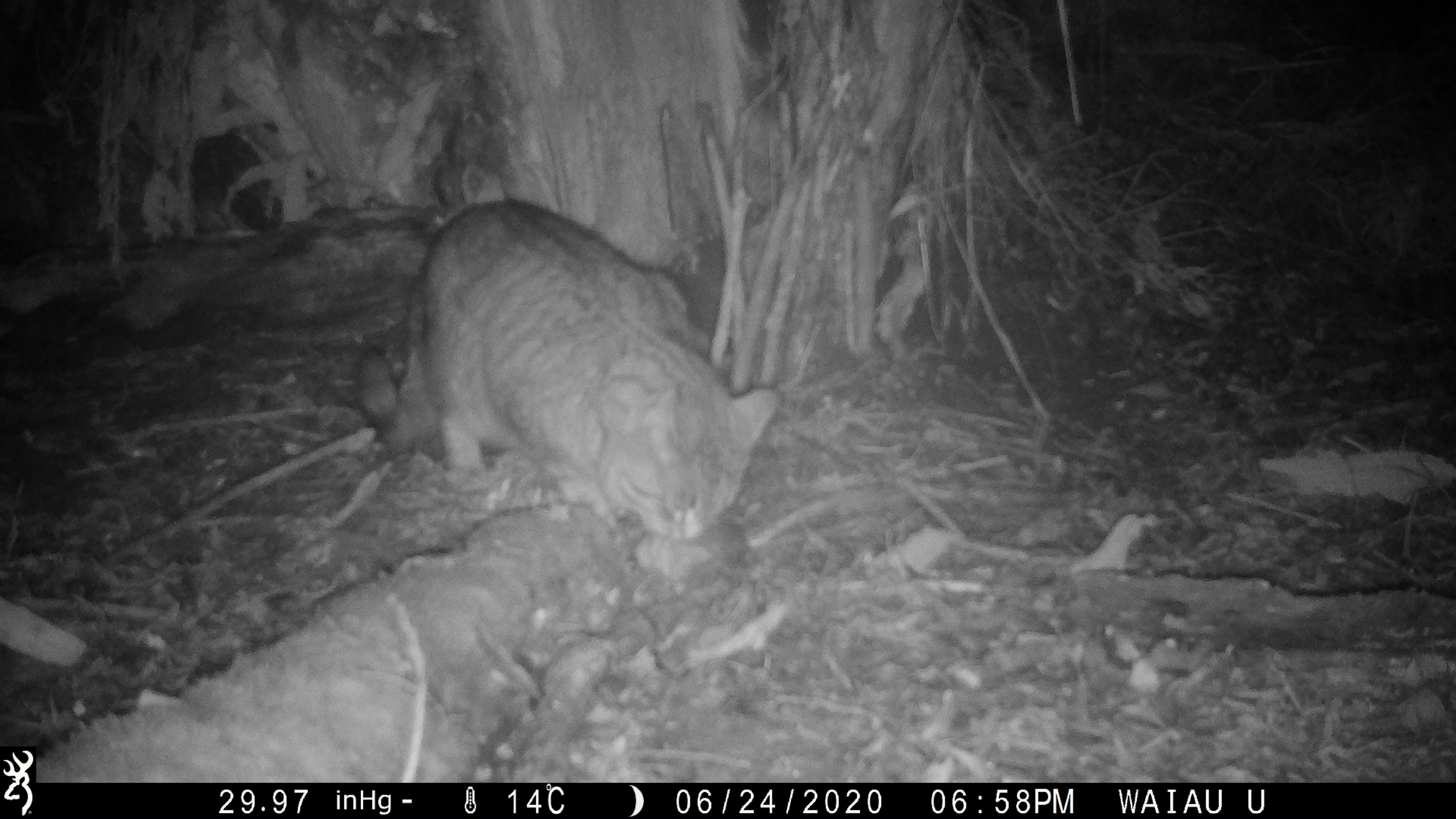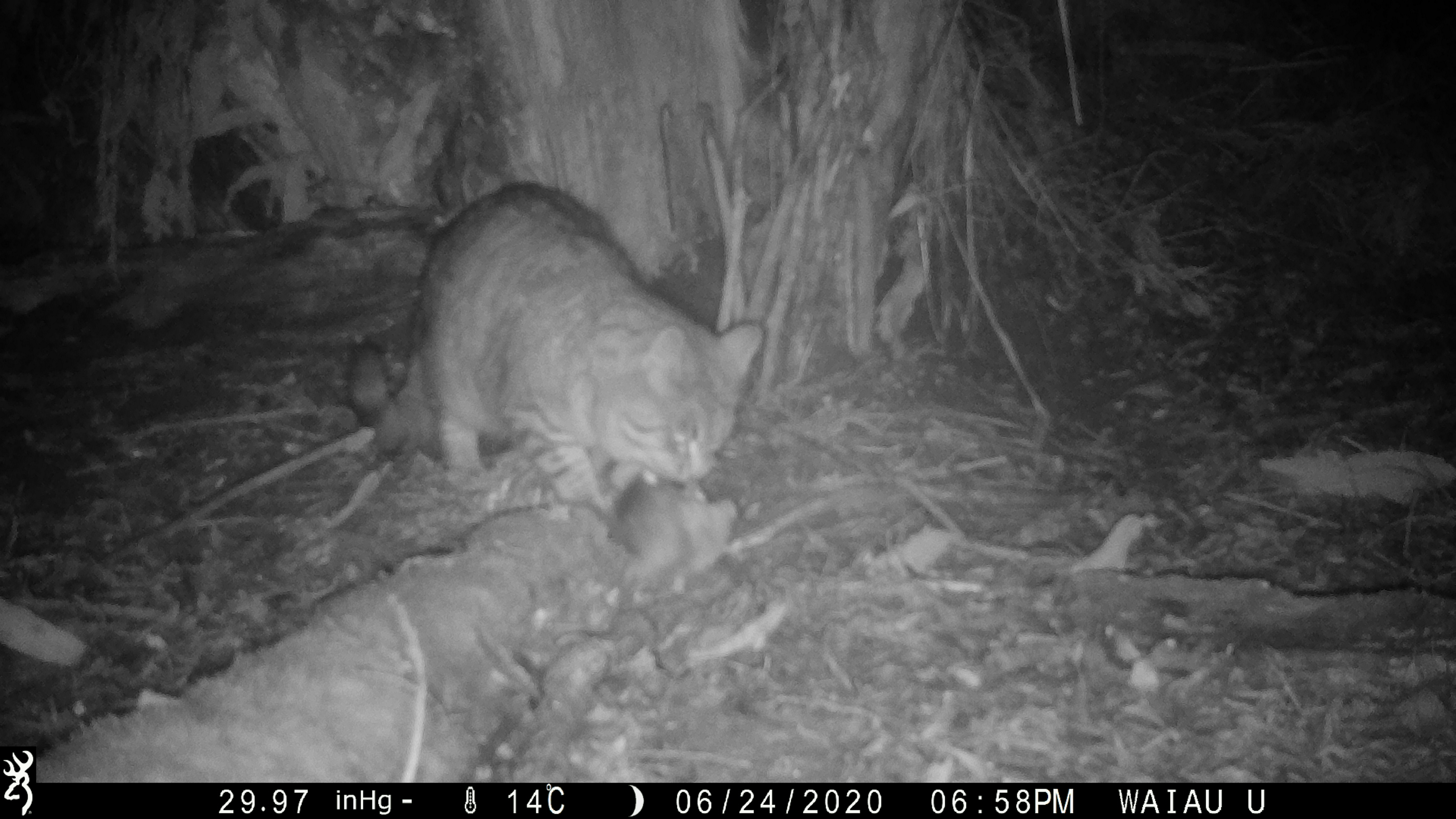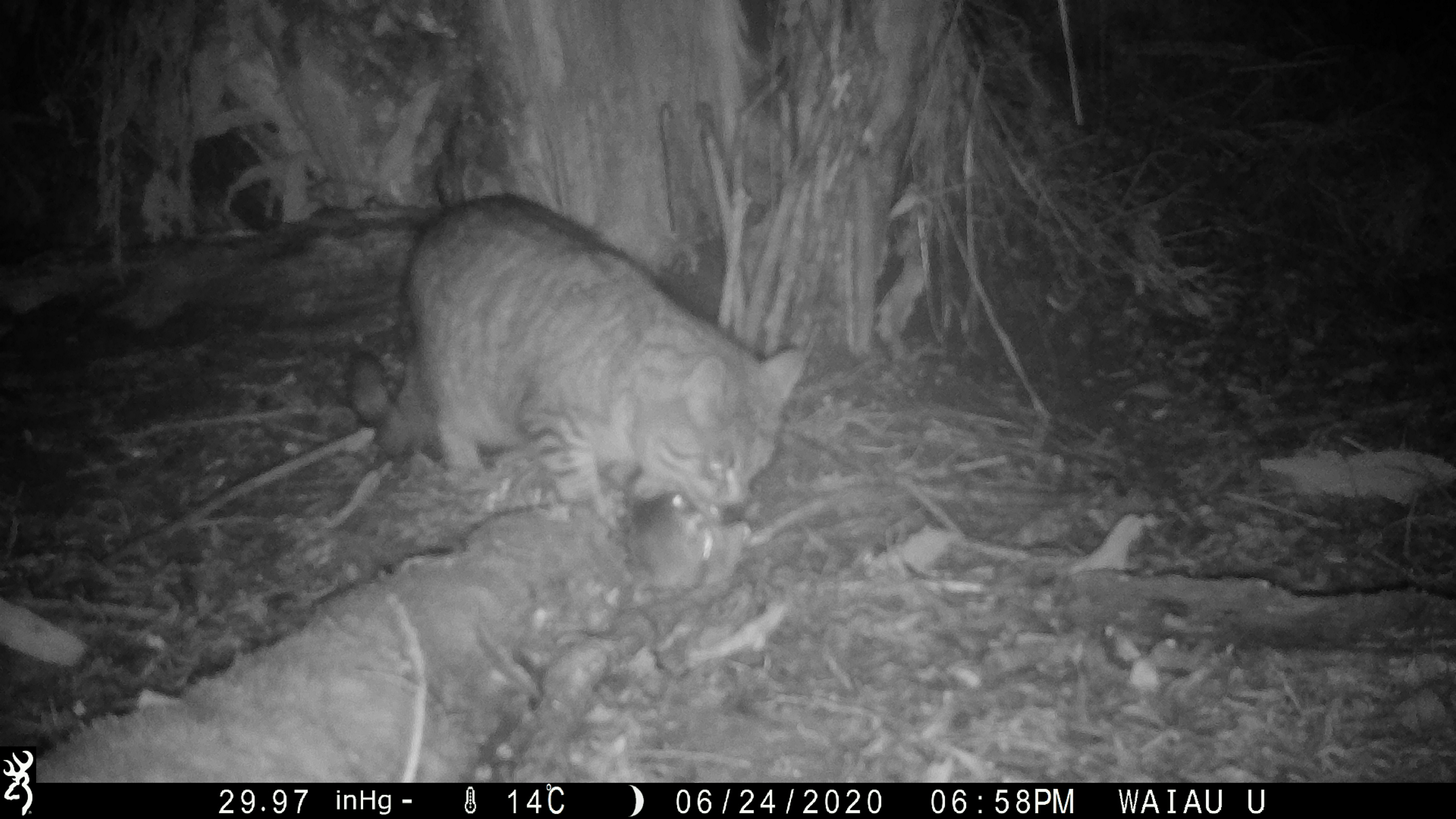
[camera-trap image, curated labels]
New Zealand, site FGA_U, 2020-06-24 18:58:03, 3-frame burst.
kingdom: Animalia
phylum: Chordata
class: Mammalia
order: Carnivora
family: Felidae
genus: Felis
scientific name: Felis catus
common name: domestic cat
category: cat